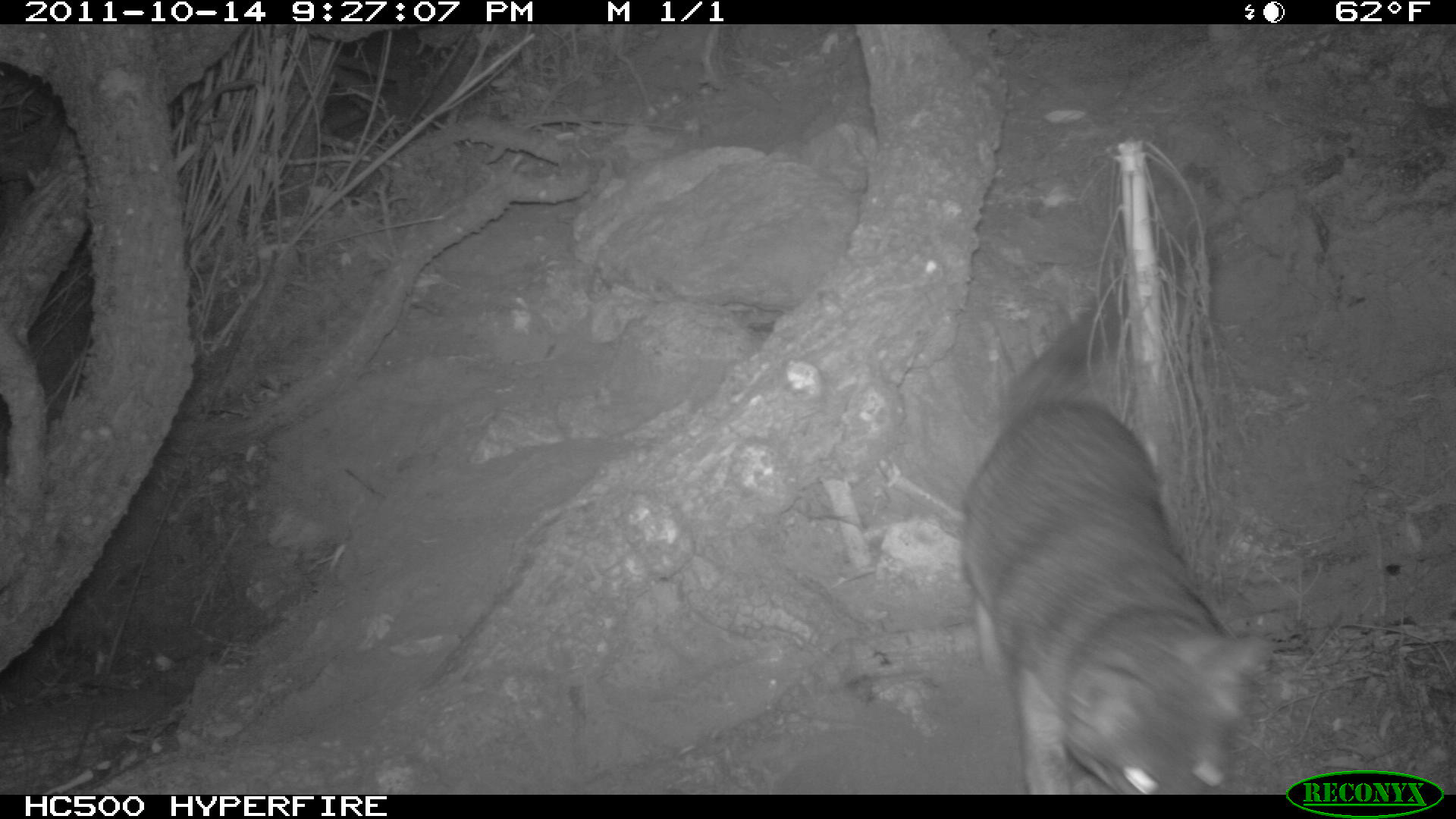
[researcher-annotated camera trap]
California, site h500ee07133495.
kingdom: Animalia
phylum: Chordata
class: Mammalia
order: Carnivora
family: Canidae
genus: Urocyon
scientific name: Urocyon littoralis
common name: island fox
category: fox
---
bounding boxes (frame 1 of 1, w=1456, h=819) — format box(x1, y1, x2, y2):
fox: box(959, 272, 1279, 792)